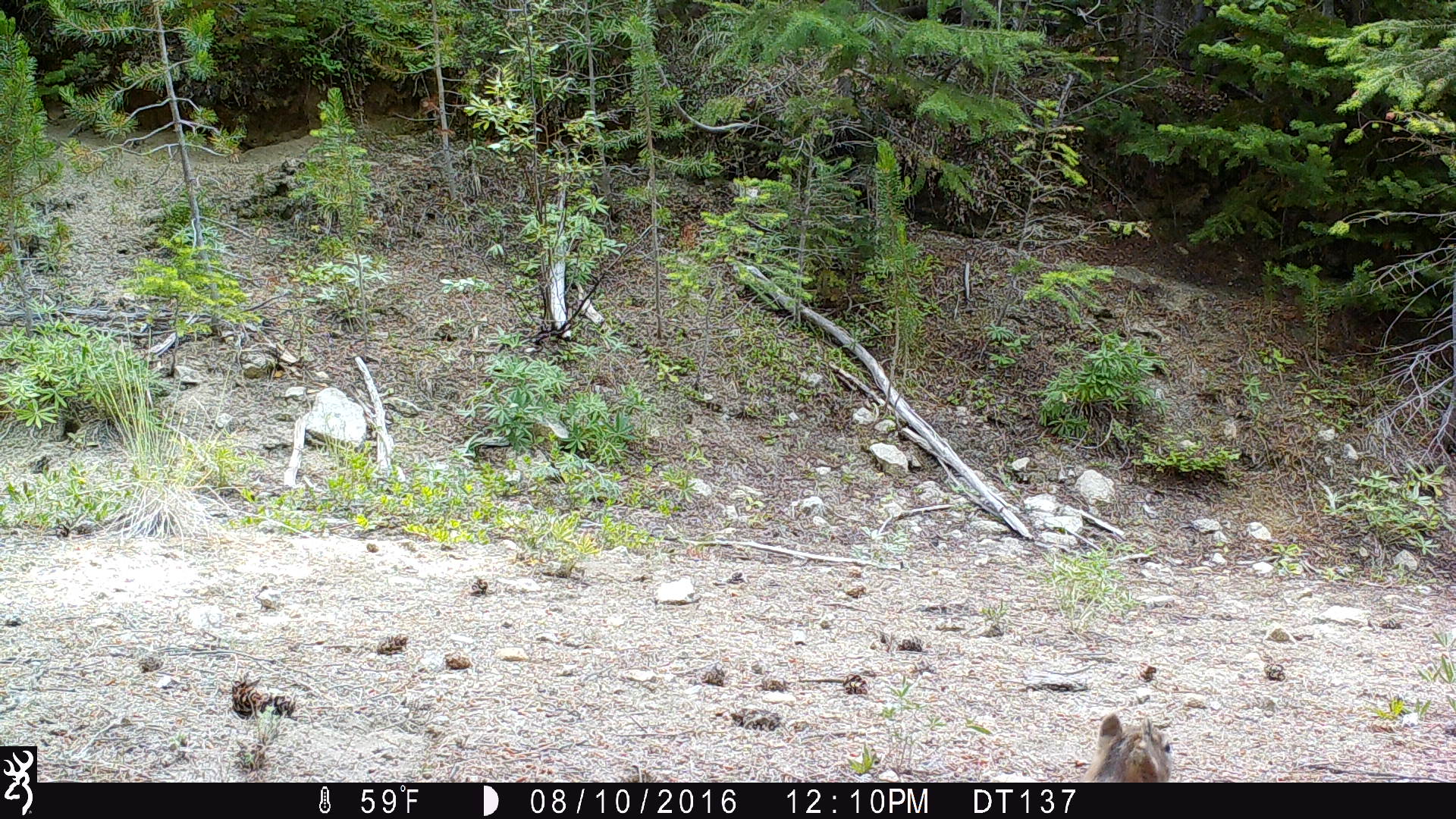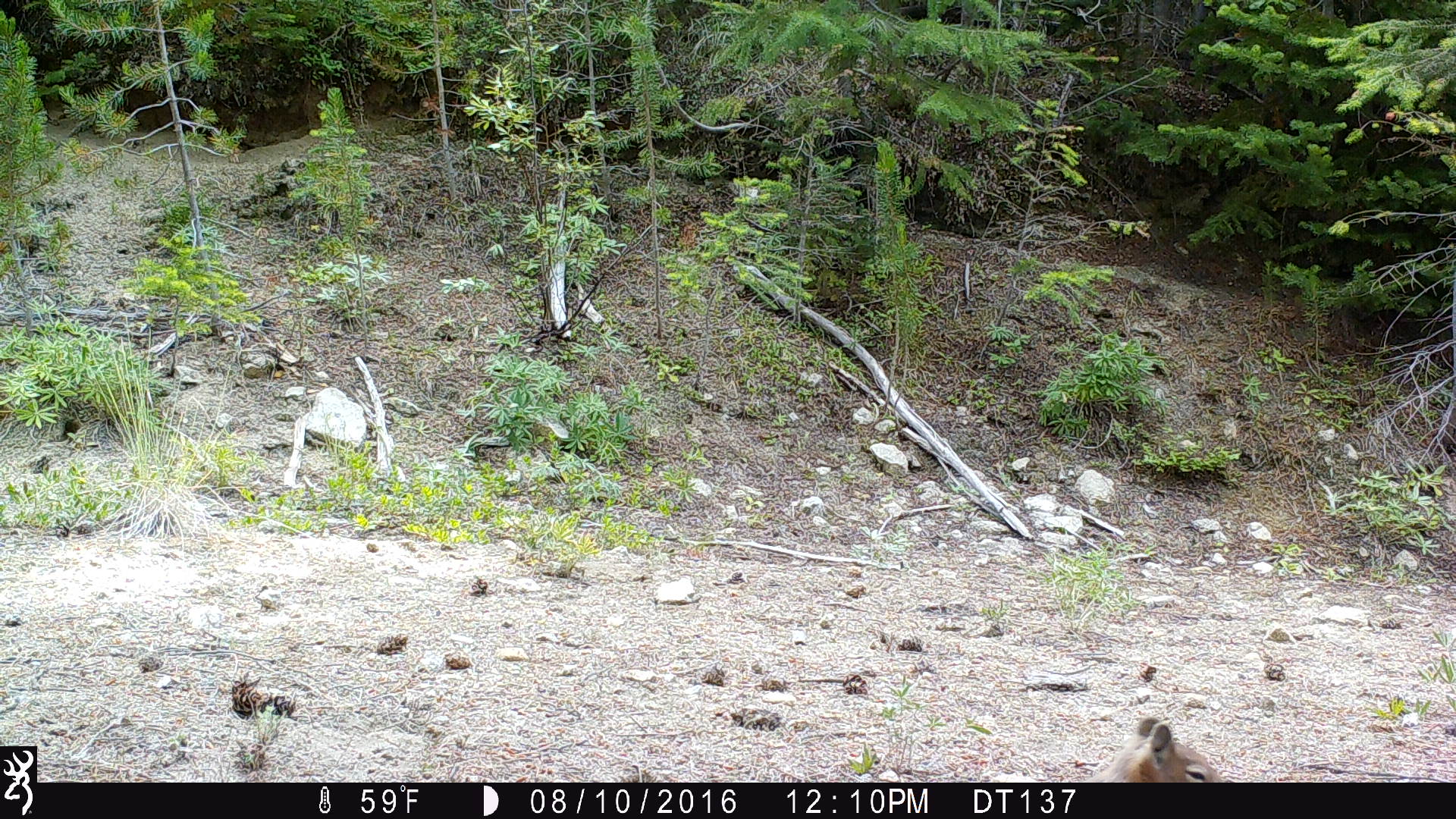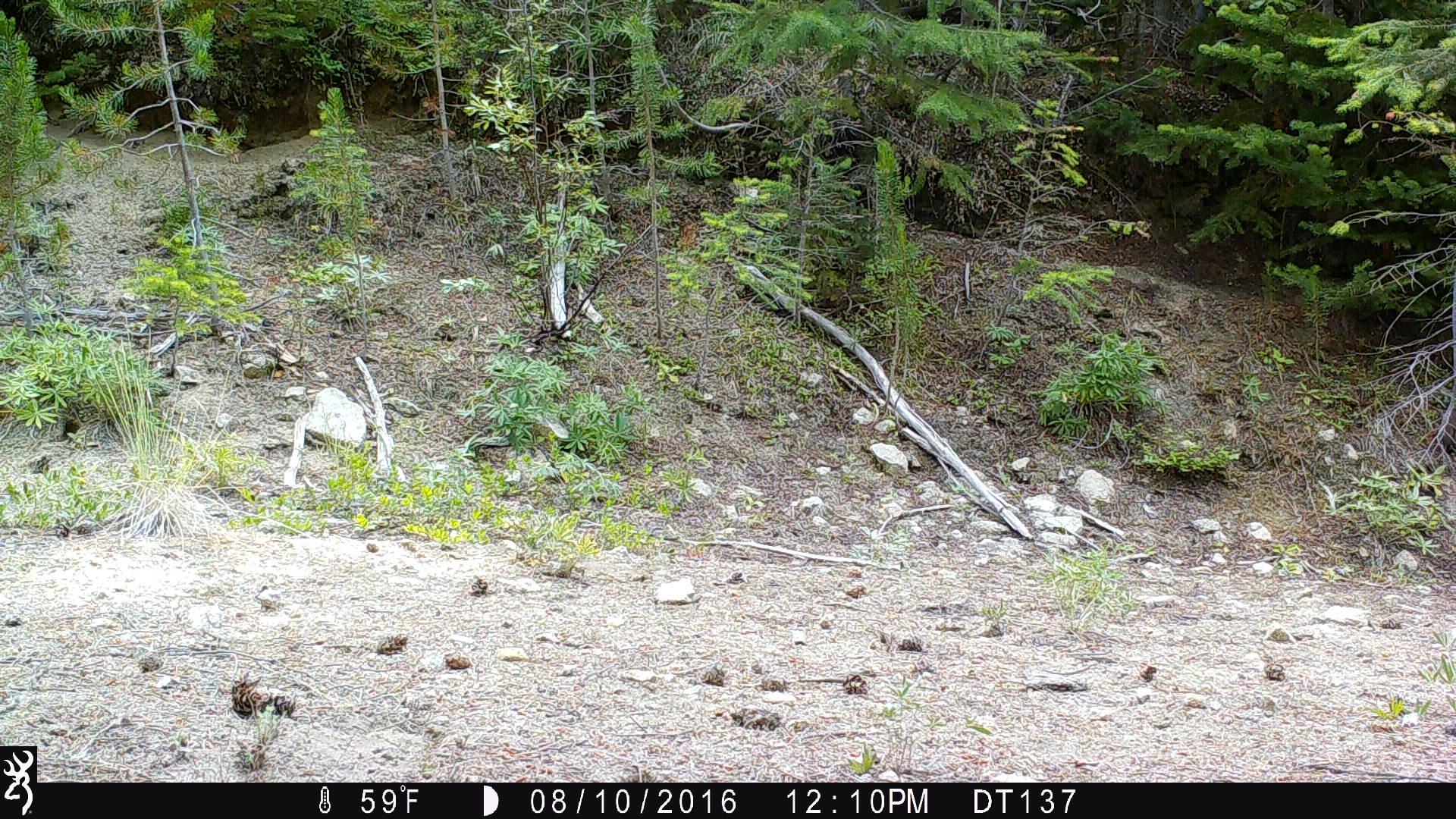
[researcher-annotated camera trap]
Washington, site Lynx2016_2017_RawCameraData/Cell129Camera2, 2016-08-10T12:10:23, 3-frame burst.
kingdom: Animalia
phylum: Chordata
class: Mammalia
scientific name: Mammalia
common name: small mammal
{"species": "small mammal (Mammalia)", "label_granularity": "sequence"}